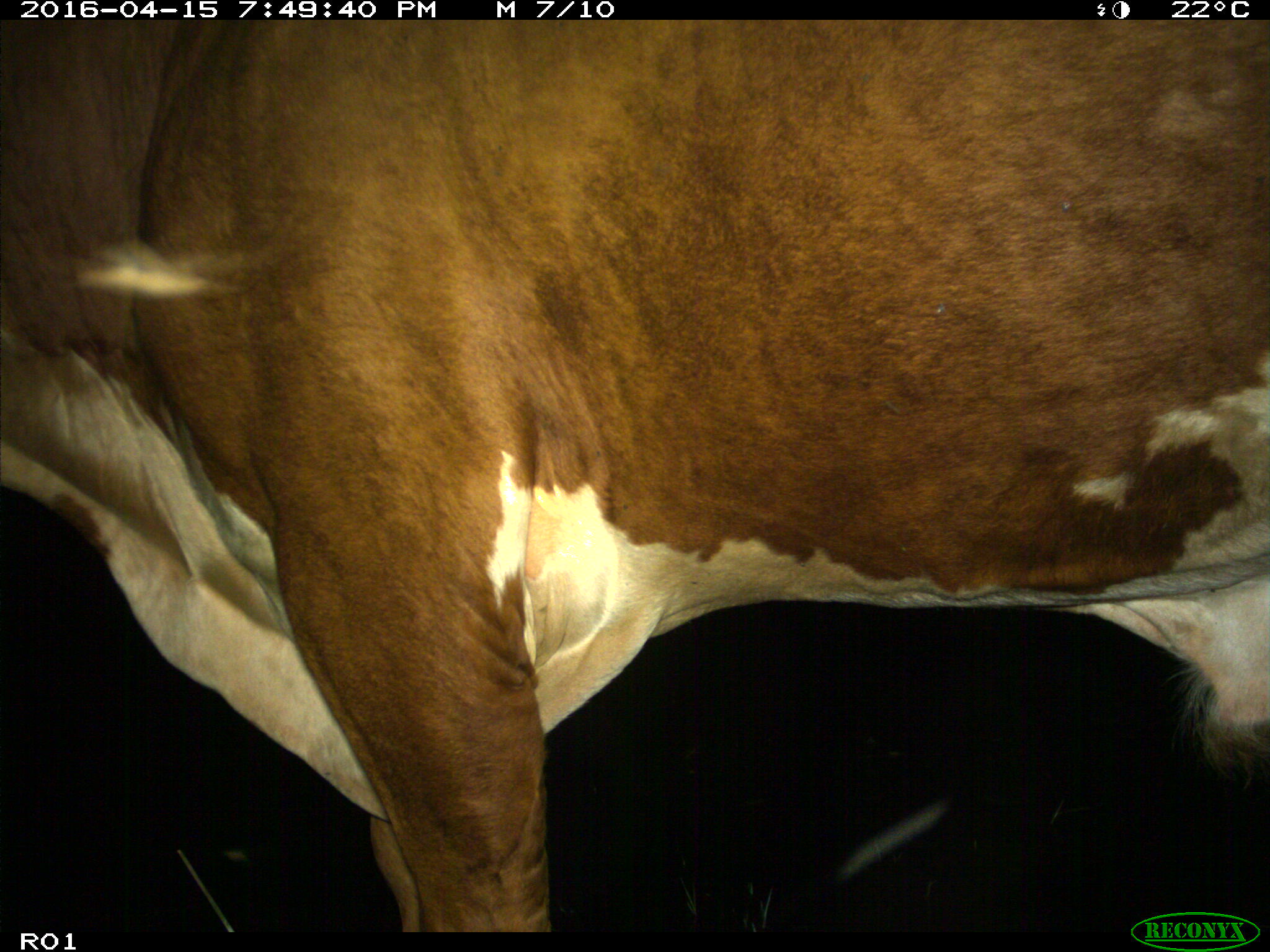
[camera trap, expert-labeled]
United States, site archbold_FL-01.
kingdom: Animalia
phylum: Chordata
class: Mammalia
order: Artiodactyla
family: Bovidae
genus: Bos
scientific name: Bos taurus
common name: domestic cow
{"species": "Bos taurus (domestic cow)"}